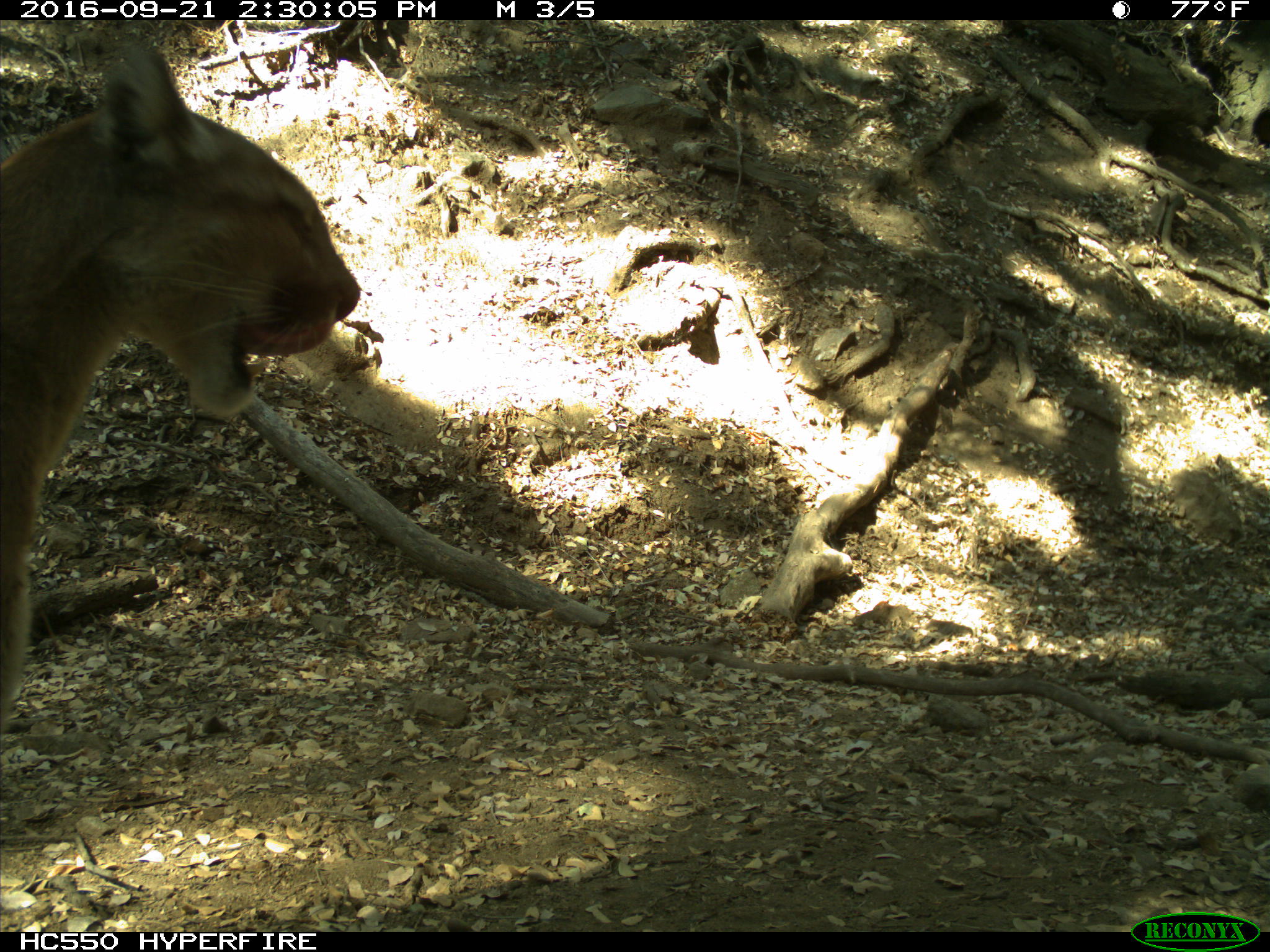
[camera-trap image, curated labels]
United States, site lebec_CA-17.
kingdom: Animalia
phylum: Chordata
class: Mammalia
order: Carnivora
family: Felidae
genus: Puma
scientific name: Puma concolor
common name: mountain lion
Puma concolor (mountain lion).